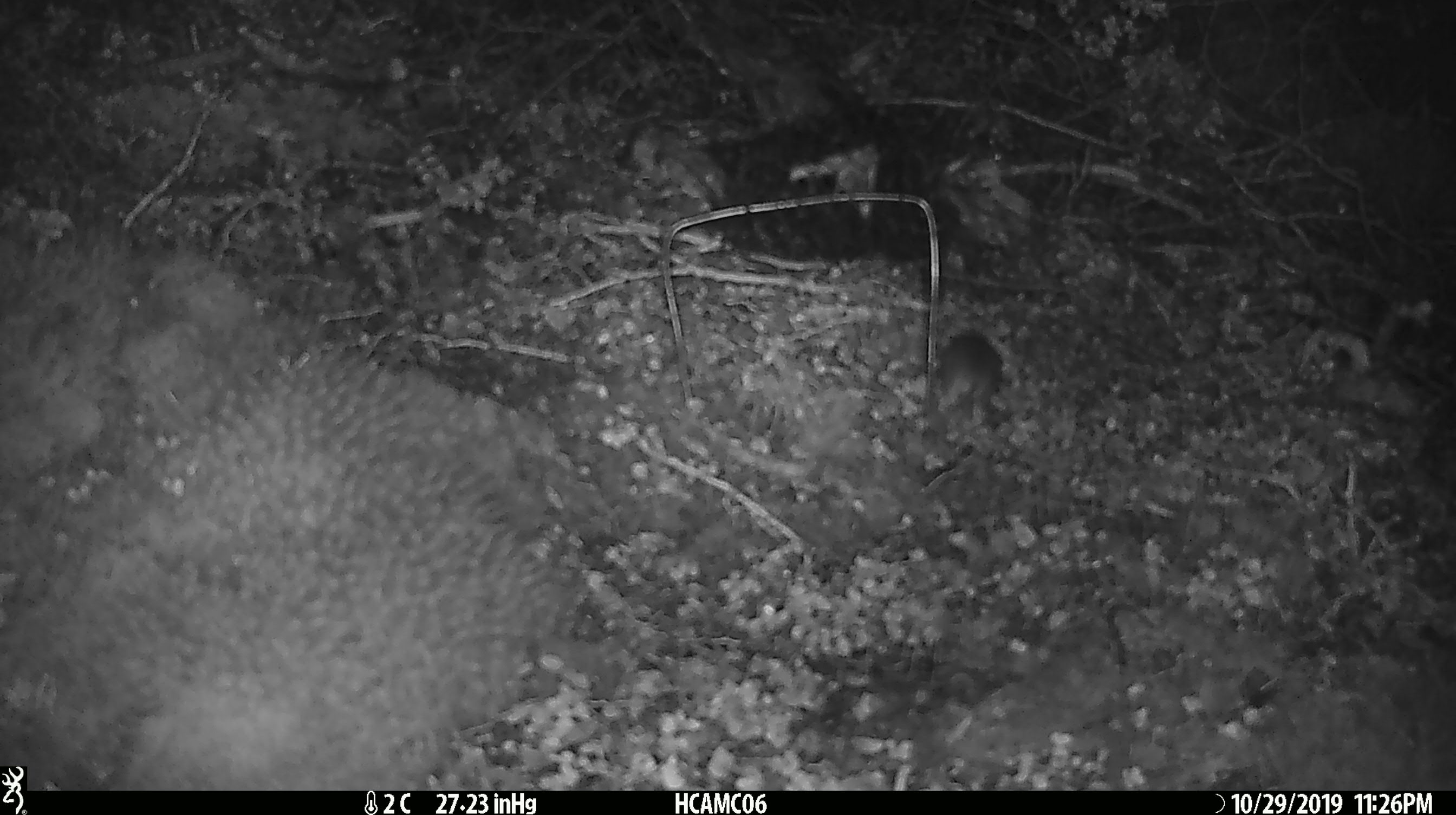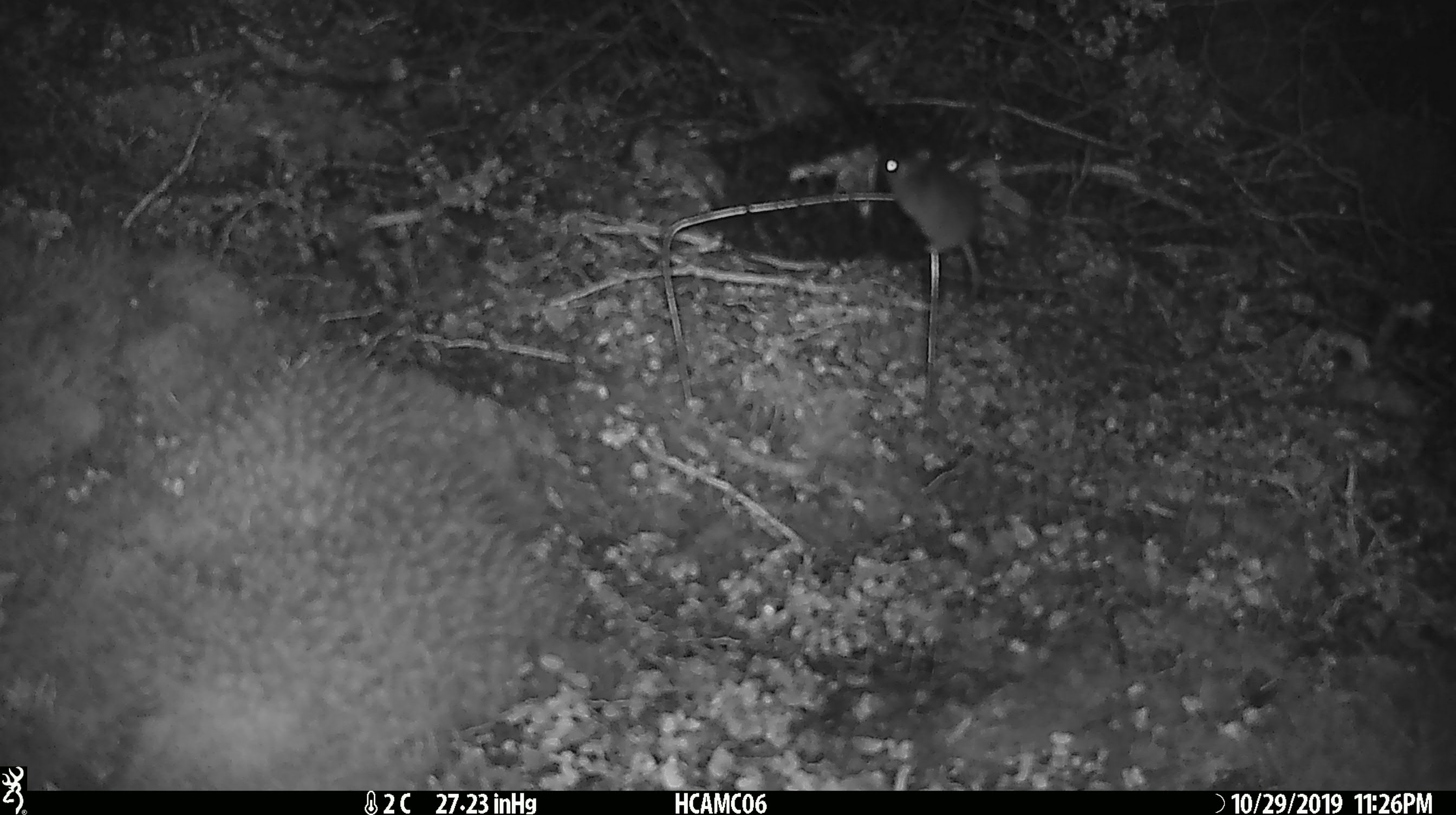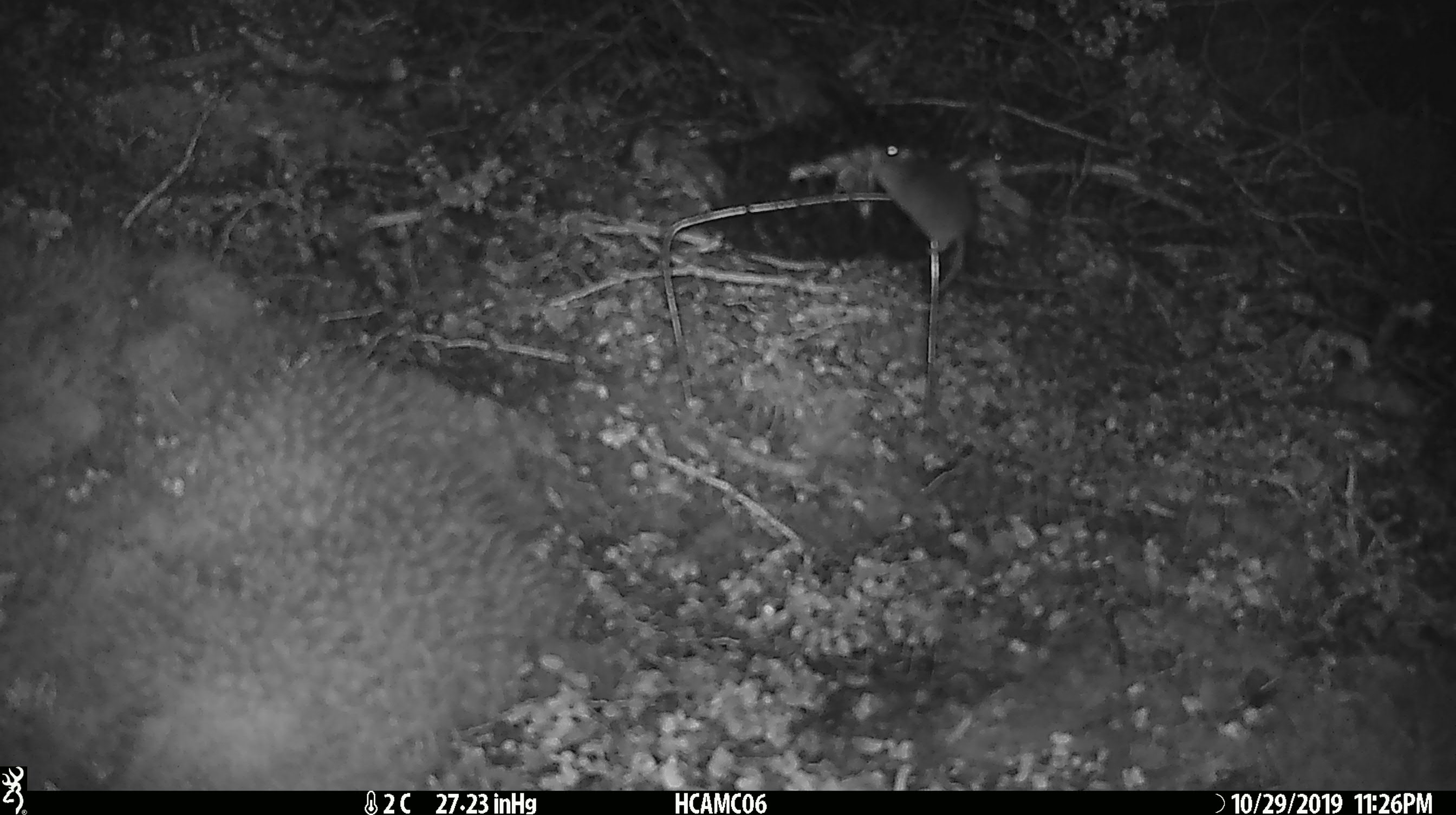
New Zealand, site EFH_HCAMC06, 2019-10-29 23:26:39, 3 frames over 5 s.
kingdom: Animalia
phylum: Chordata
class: Mammalia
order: Rodentia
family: Muridae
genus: Mus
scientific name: Mus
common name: mouse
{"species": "mouse (Mus)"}